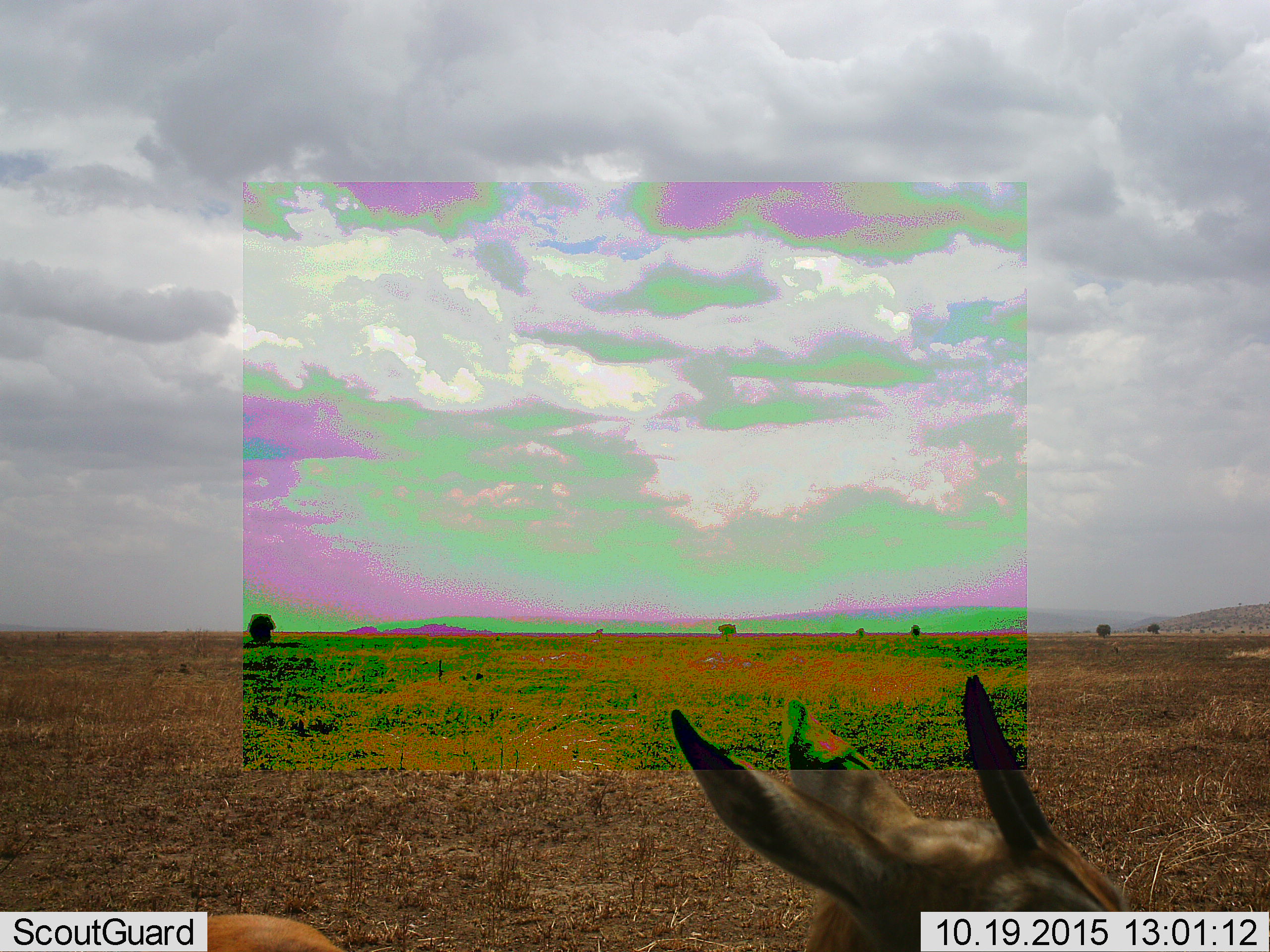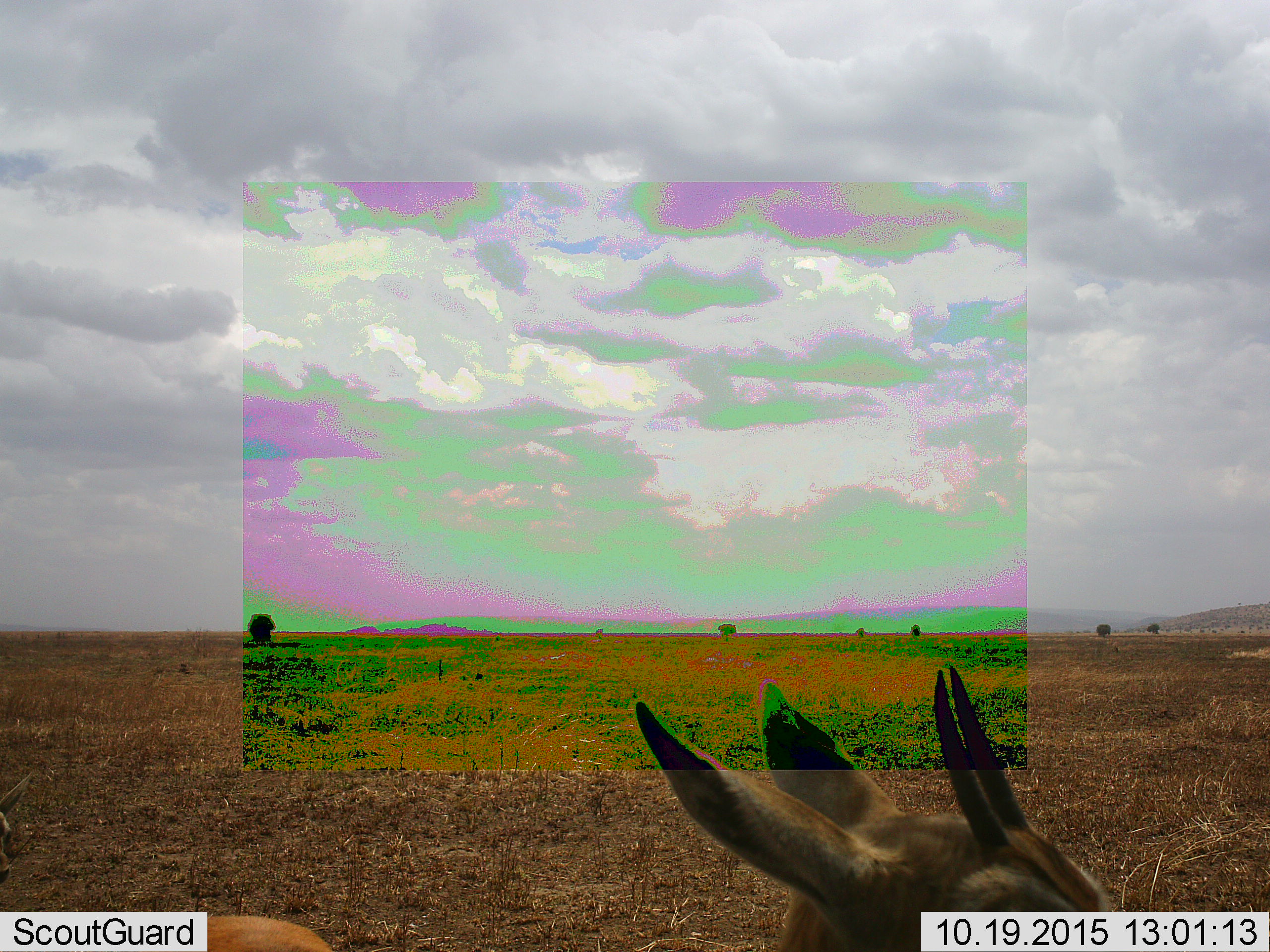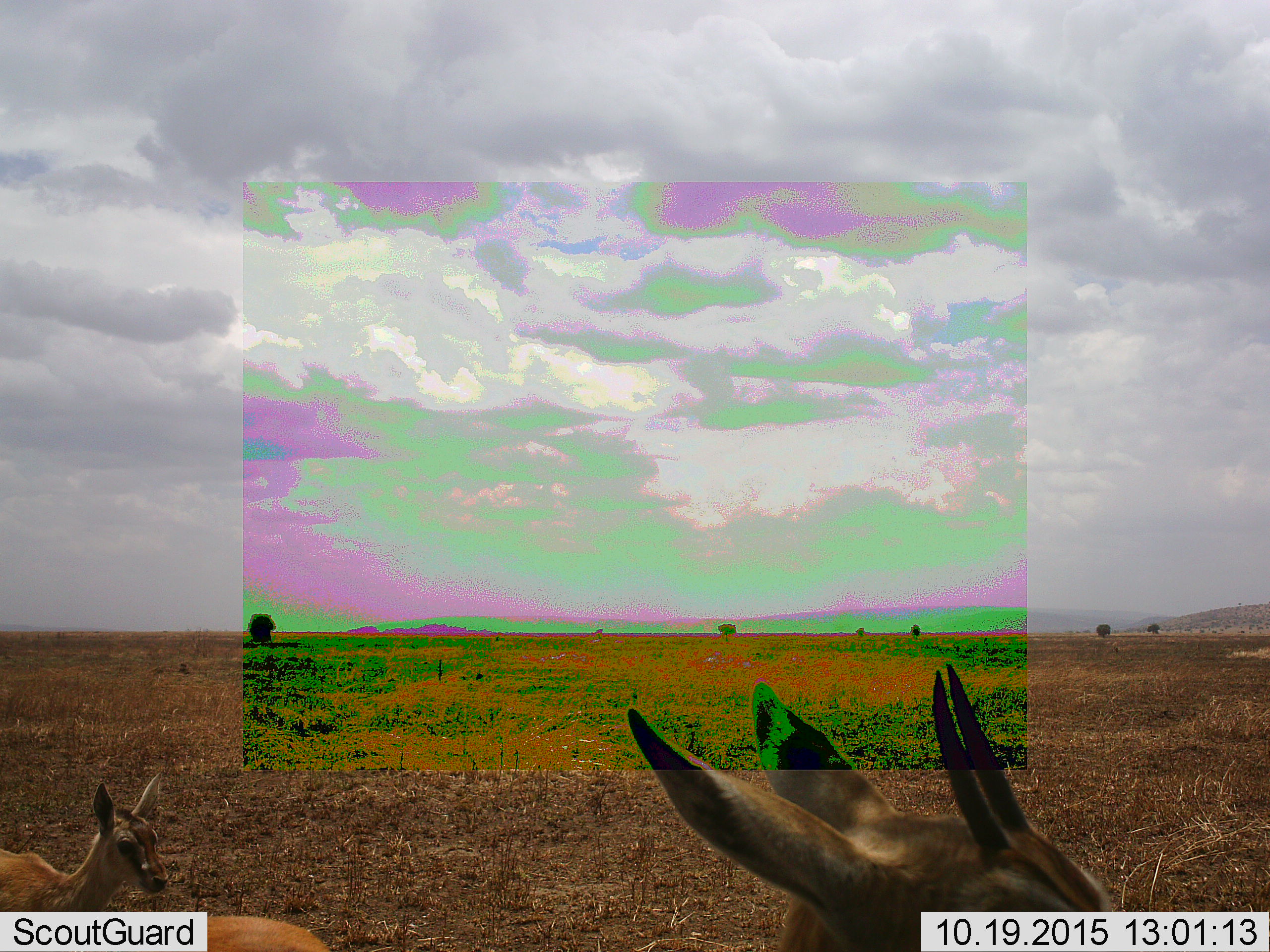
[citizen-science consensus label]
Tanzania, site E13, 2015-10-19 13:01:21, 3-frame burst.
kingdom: Animalia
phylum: Chordata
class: Mammalia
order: Artiodactyla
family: Bovidae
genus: Eudorcas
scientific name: Eudorcas thomsonii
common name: thomson's gazelle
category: gazellethomsons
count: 2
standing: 58%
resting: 8%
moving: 58%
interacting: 8%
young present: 50%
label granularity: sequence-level